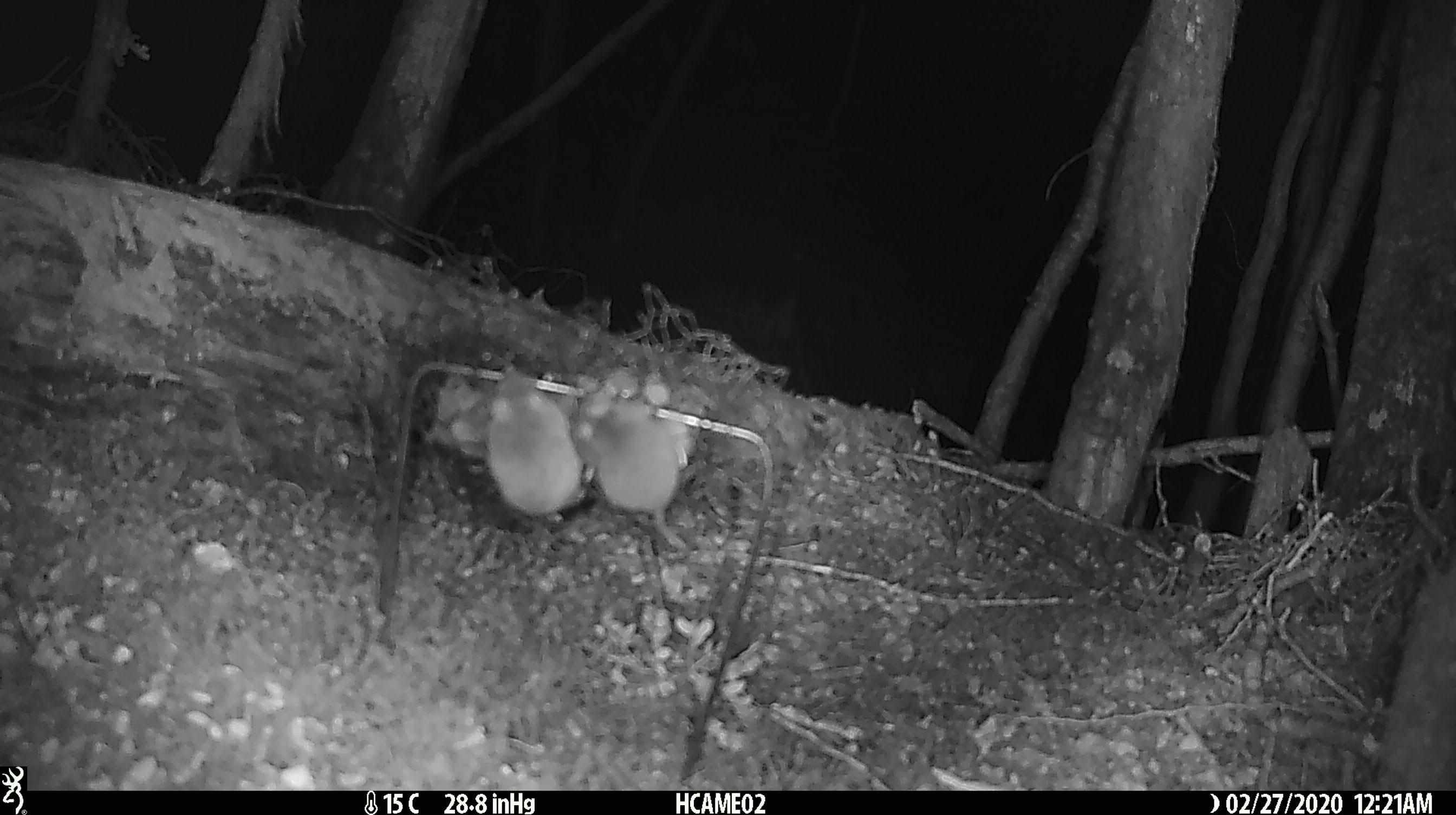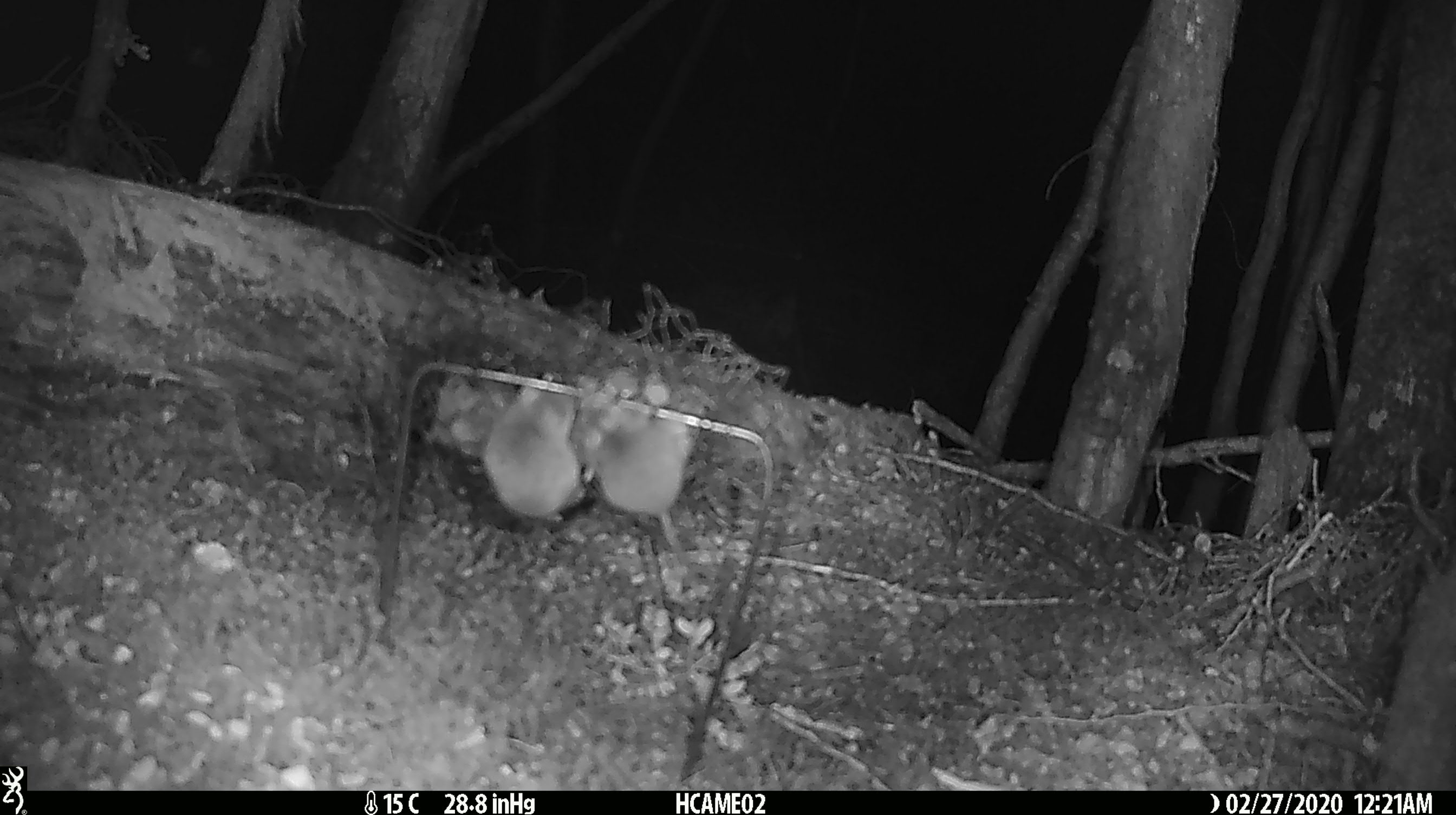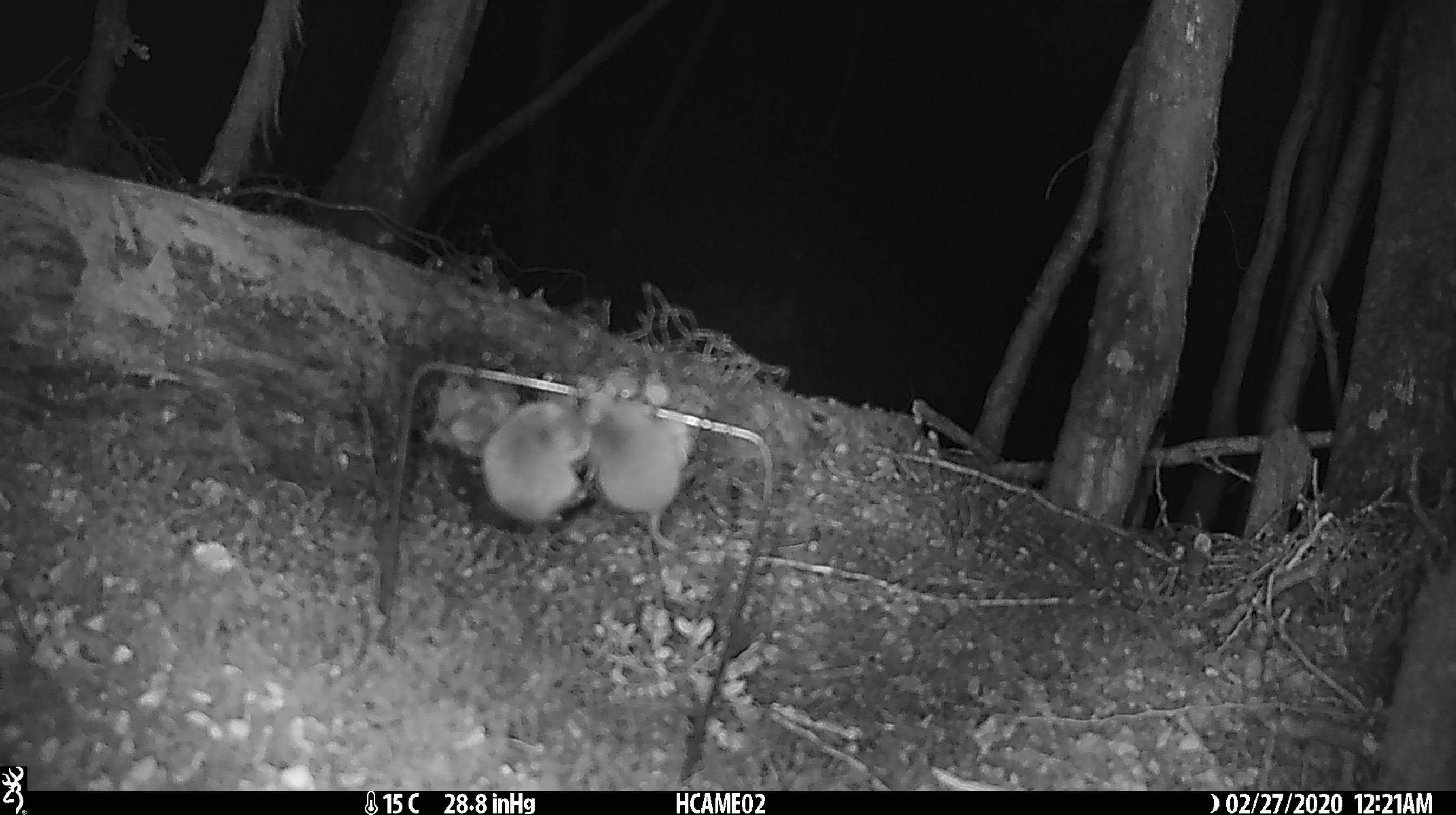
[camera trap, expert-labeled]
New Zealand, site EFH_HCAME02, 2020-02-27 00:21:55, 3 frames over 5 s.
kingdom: Animalia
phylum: Chordata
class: Mammalia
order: Rodentia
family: Muridae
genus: Mus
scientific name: Mus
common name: mouse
Mouse (Mus).